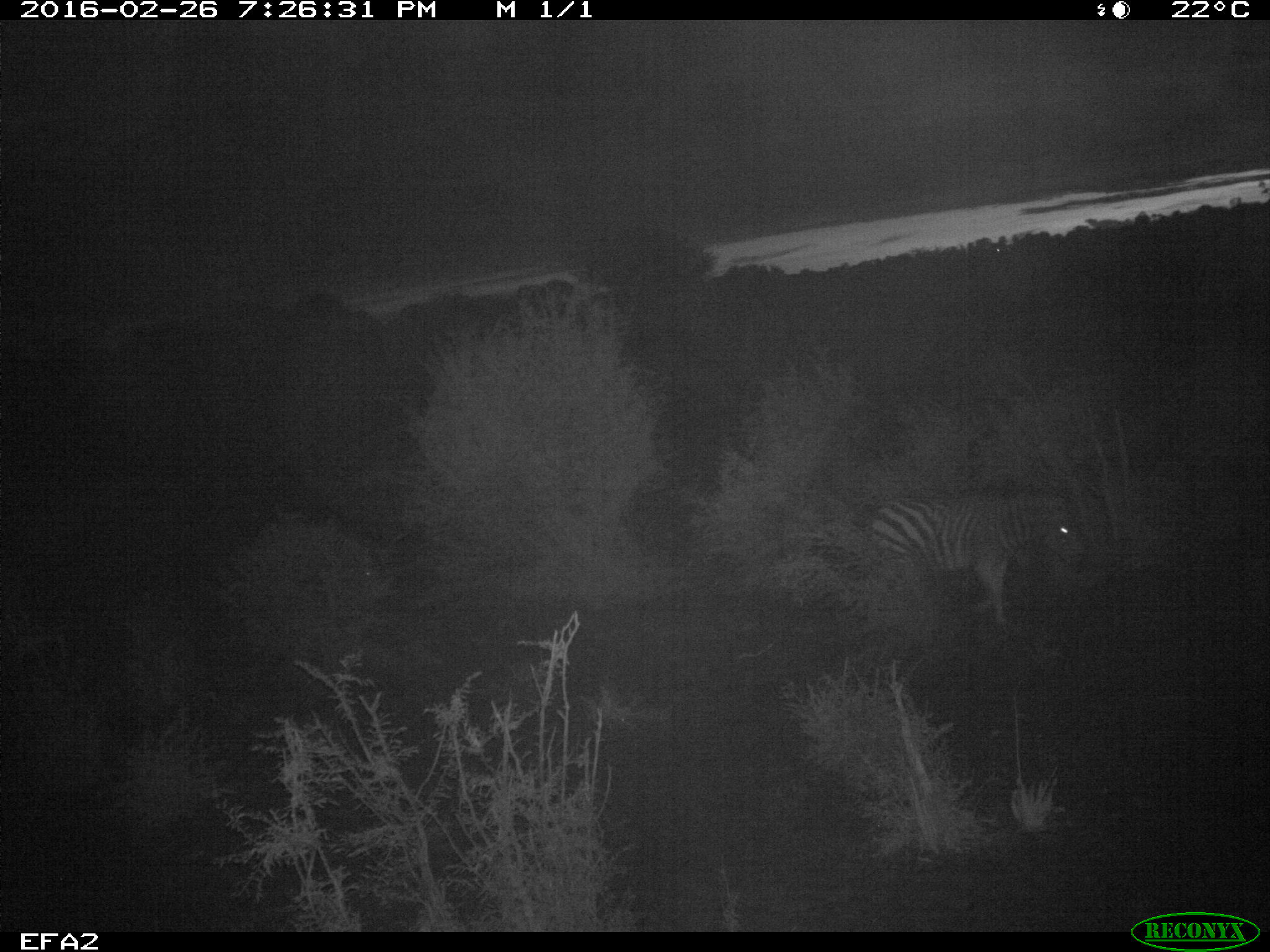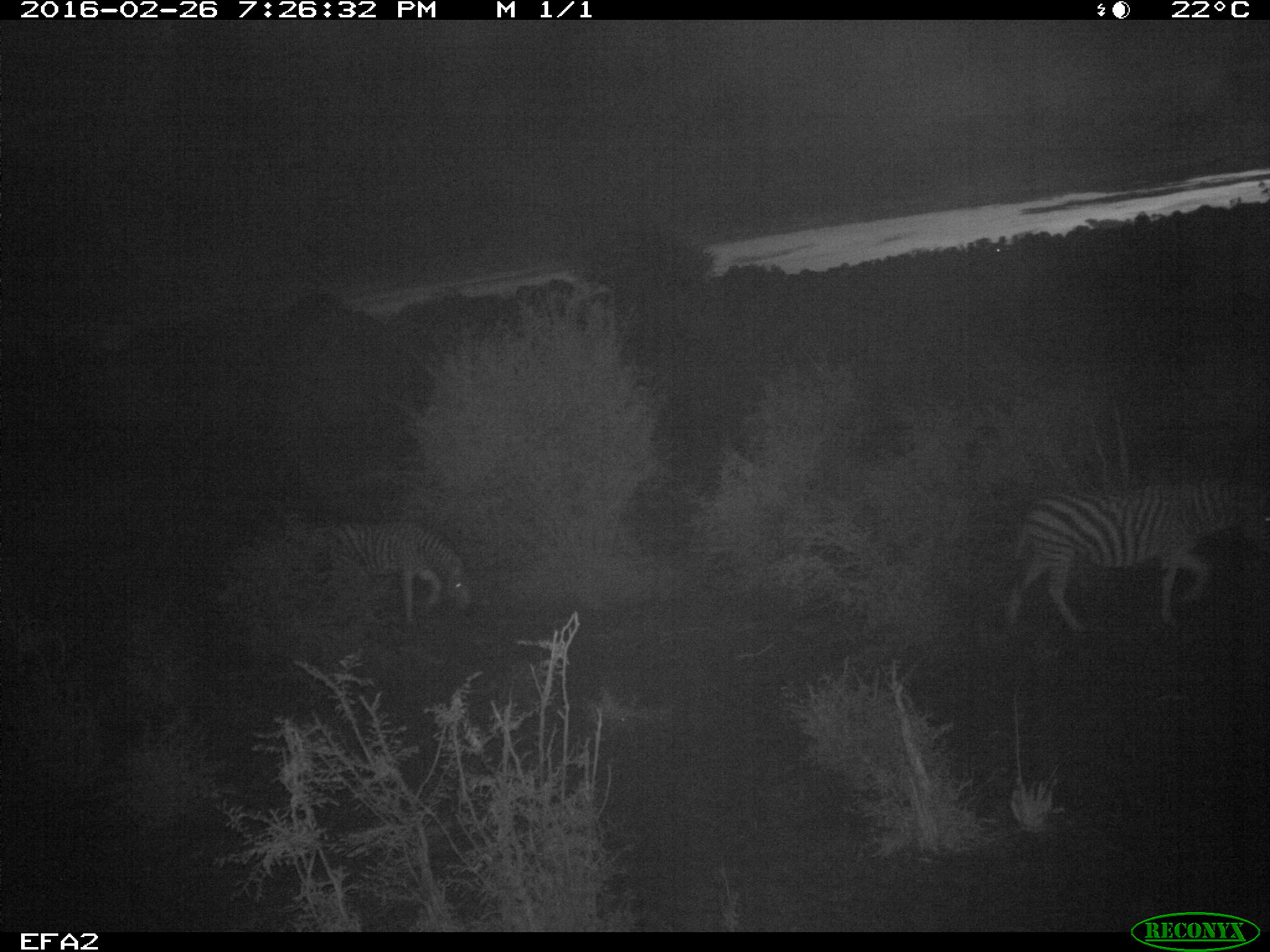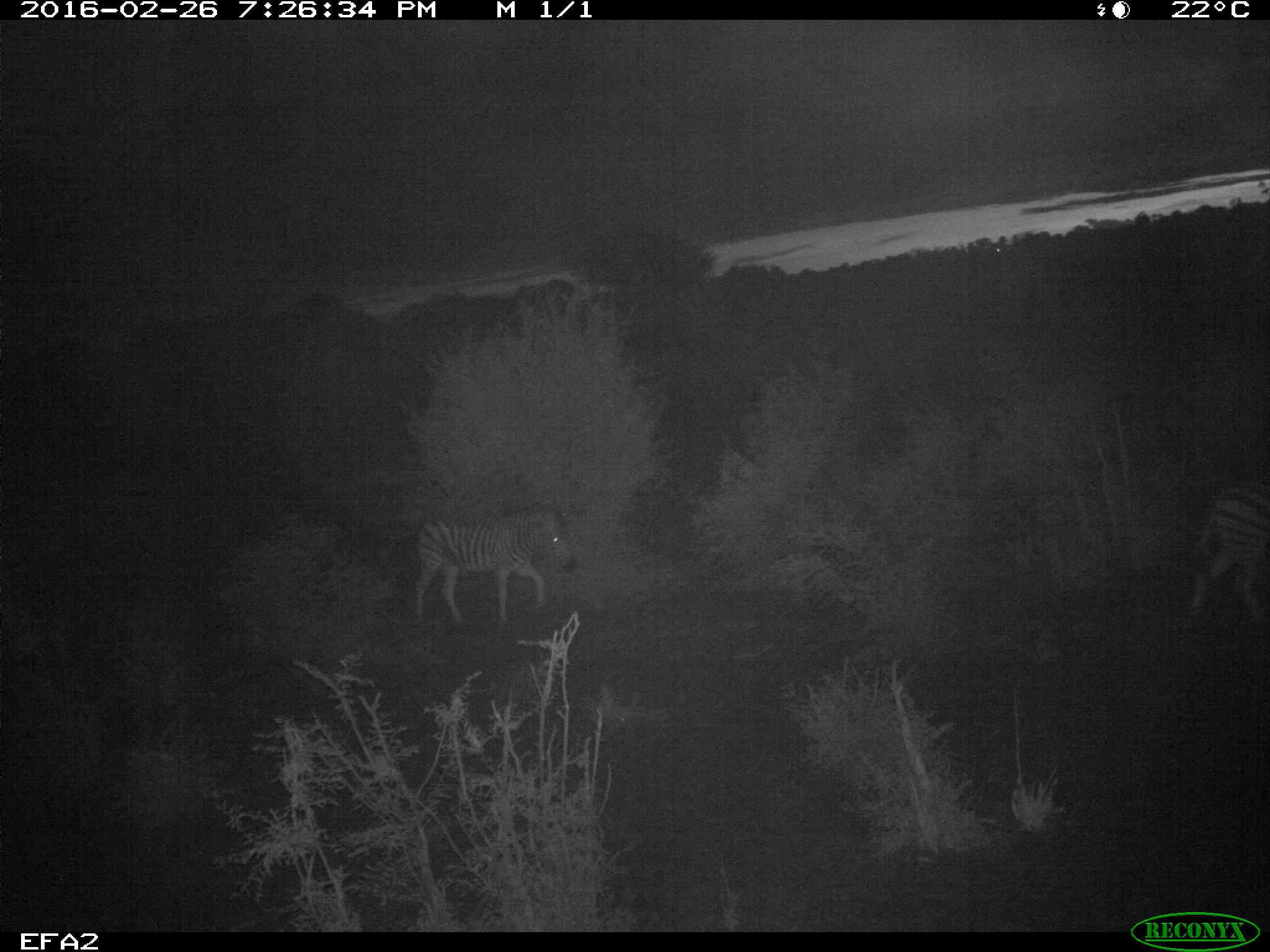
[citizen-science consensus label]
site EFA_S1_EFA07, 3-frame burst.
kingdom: Animalia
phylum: Chordata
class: Mammalia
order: Perissodactyla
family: Equidae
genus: Equus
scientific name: Equus quagga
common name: plains zebra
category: zebraplains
Zebraplains (plains zebra) (Equus quagga), count 2. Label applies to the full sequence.